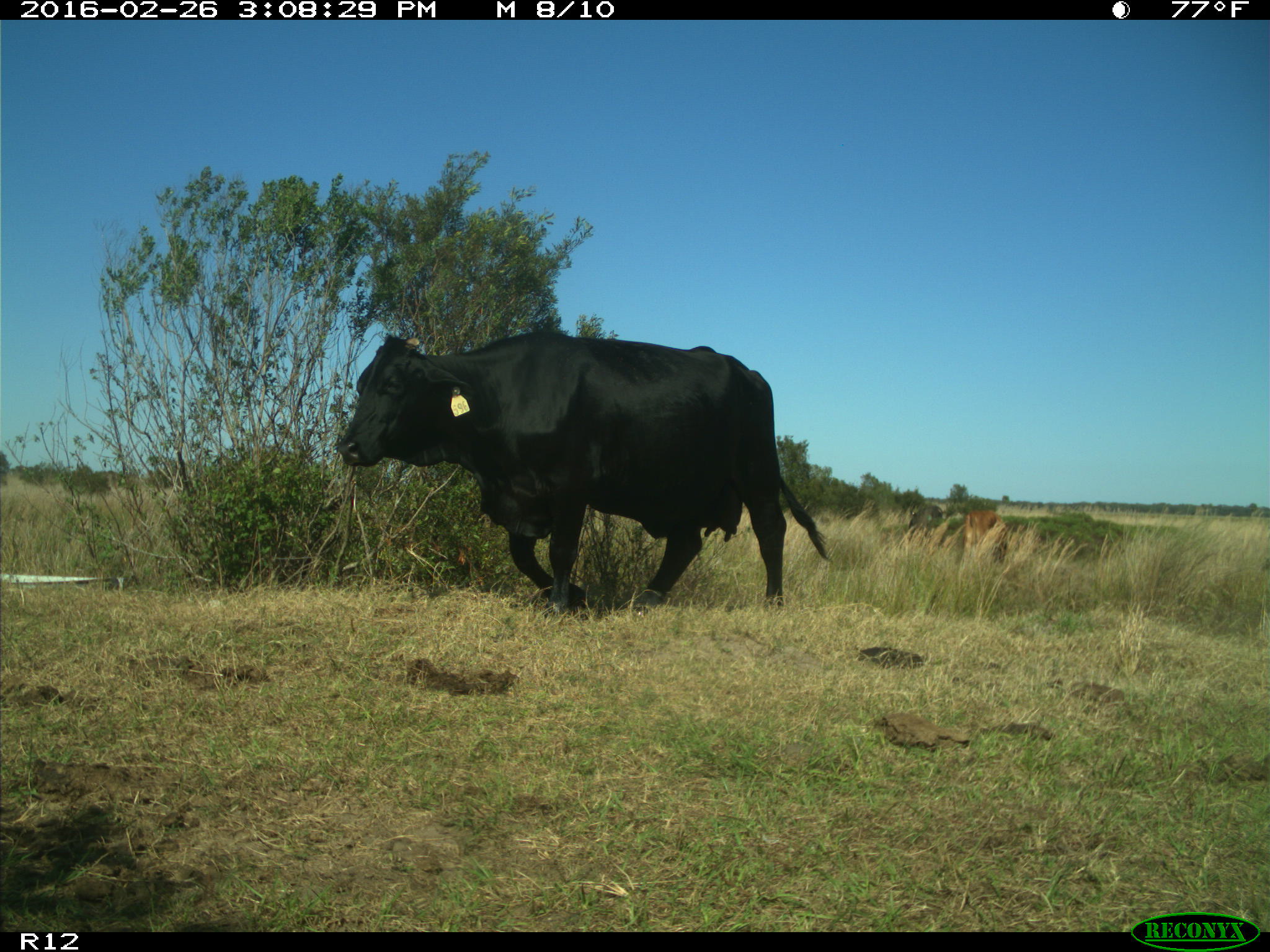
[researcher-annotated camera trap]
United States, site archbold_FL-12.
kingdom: Animalia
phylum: Chordata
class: Mammalia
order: Artiodactyla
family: Bovidae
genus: Bos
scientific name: Bos taurus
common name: domestic cow